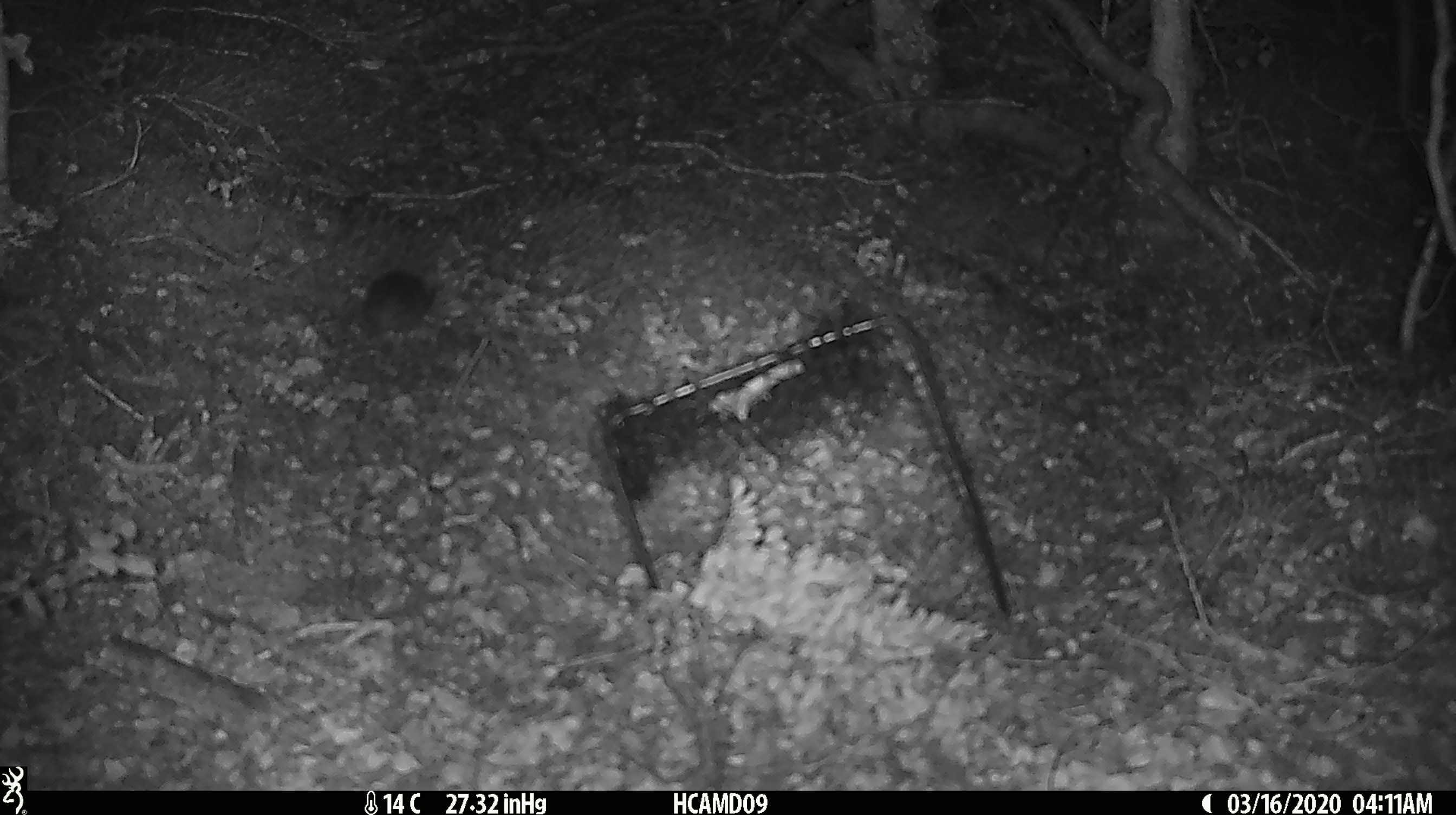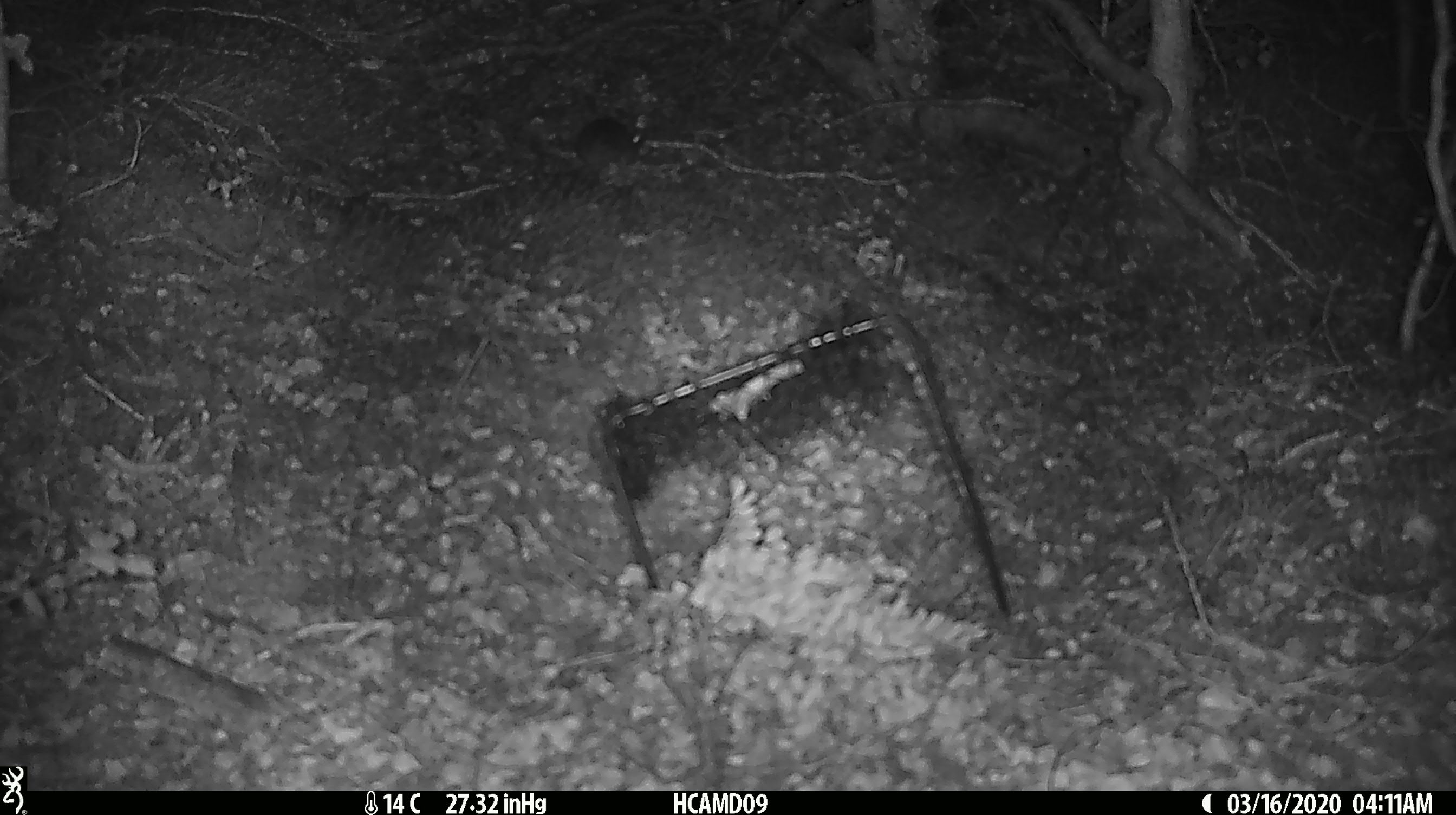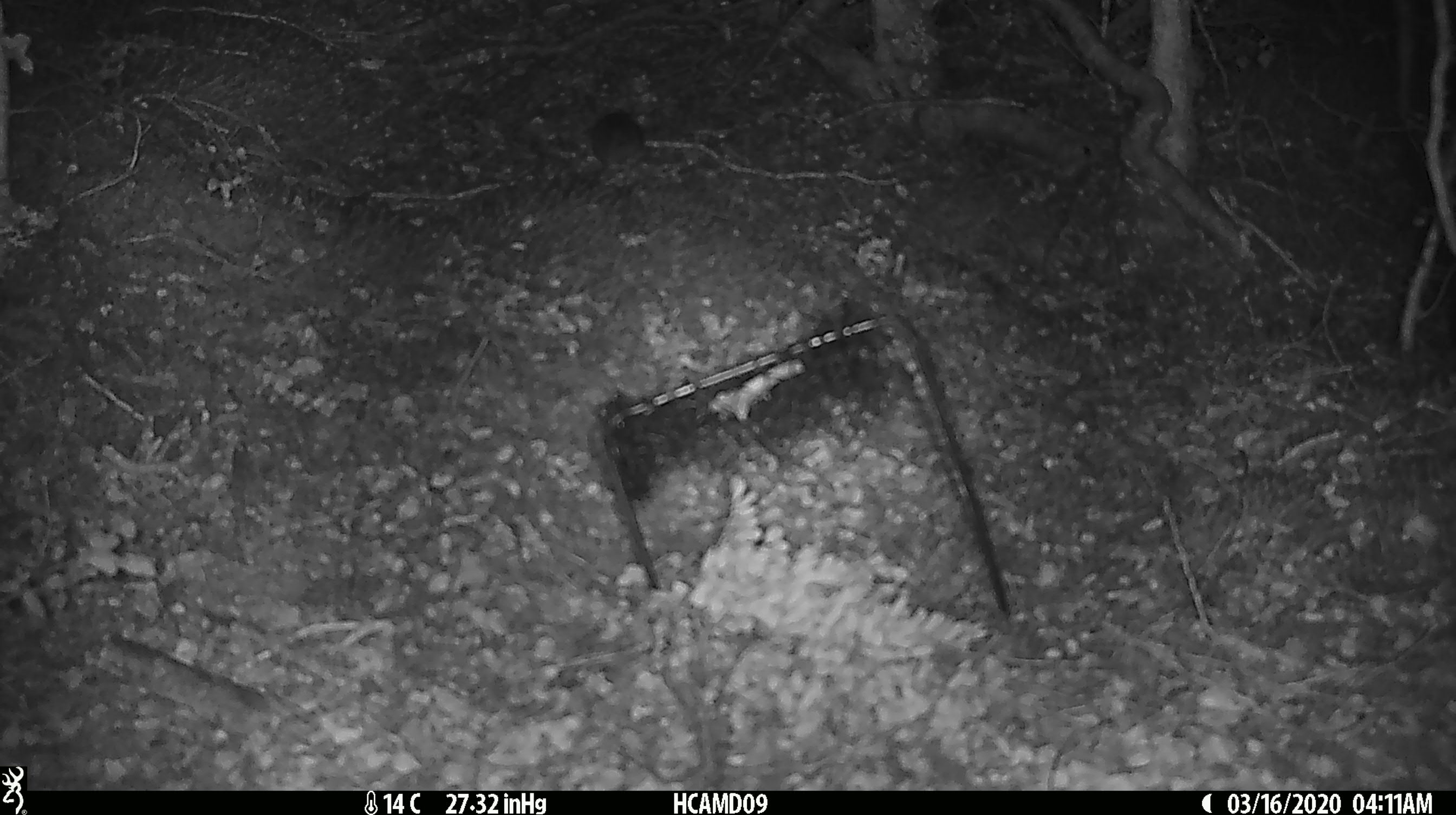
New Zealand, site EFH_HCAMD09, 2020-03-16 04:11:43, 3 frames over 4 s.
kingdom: Animalia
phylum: Chordata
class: Mammalia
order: Rodentia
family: Muridae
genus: Mus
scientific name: Mus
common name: mouse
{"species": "mouse (Mus)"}